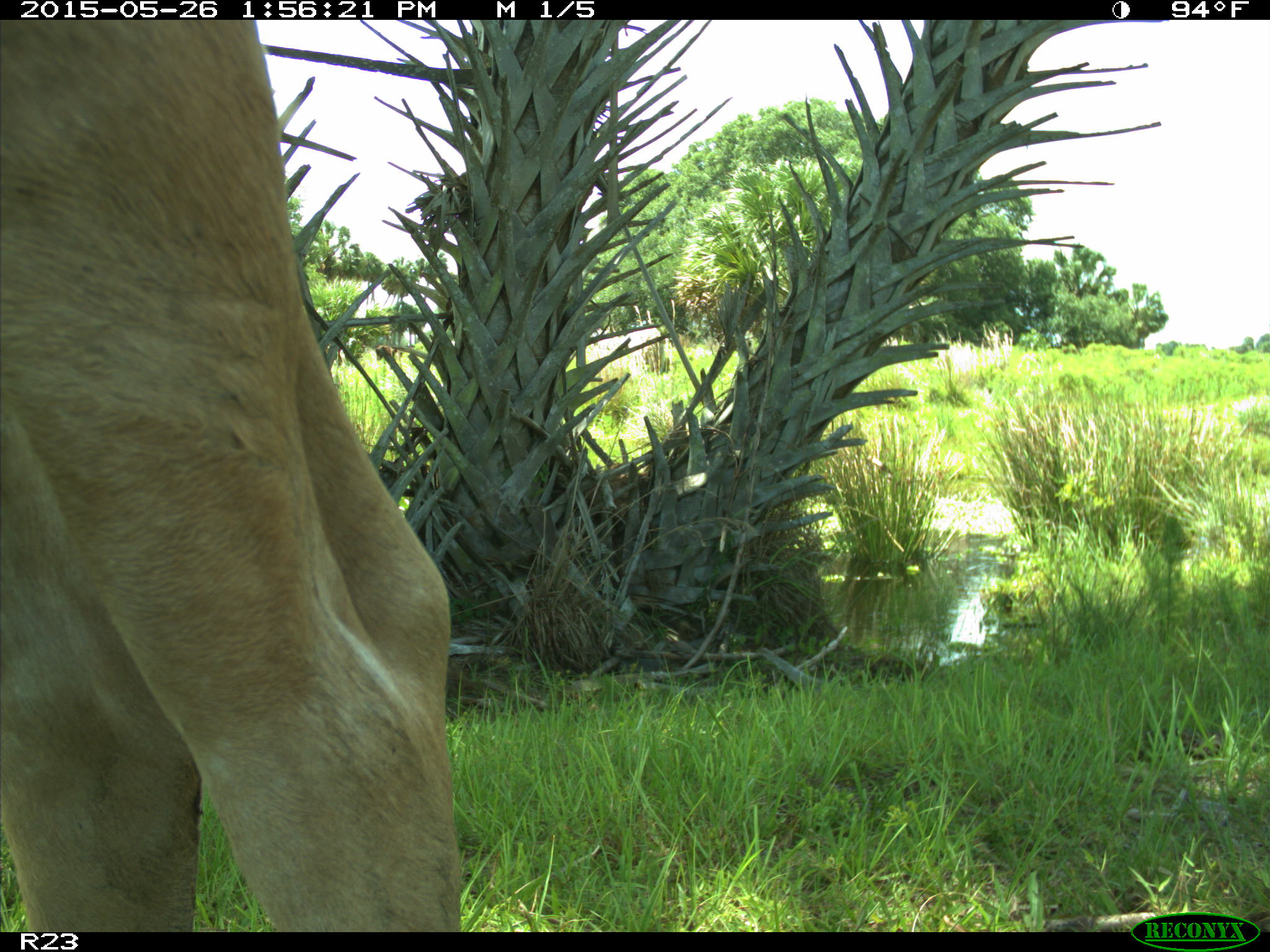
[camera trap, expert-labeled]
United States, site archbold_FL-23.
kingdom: Animalia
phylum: Chordata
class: Mammalia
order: Artiodactyla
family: Bovidae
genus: Bos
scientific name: Bos taurus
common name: domestic cow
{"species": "Bos taurus (domestic cow)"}